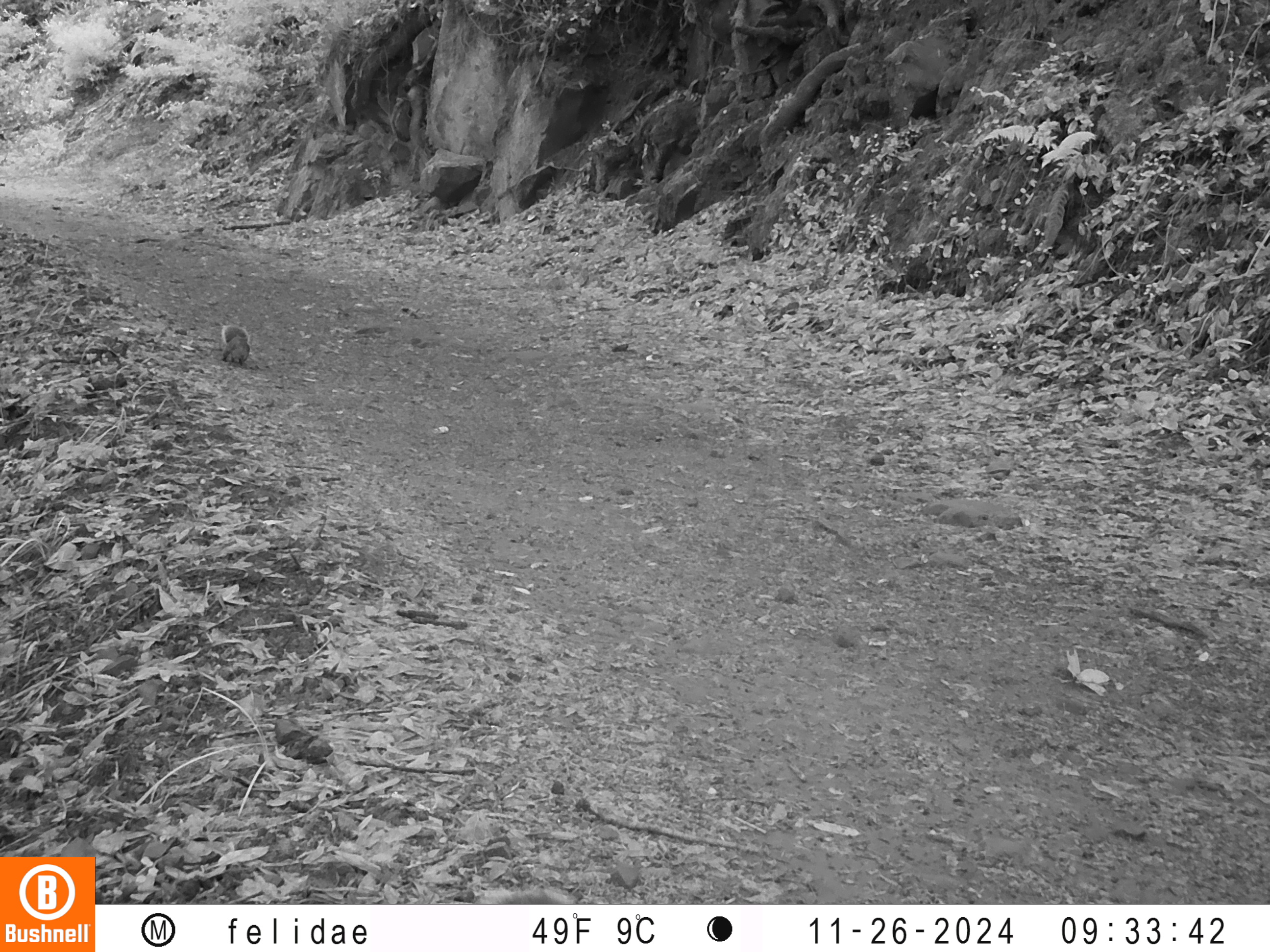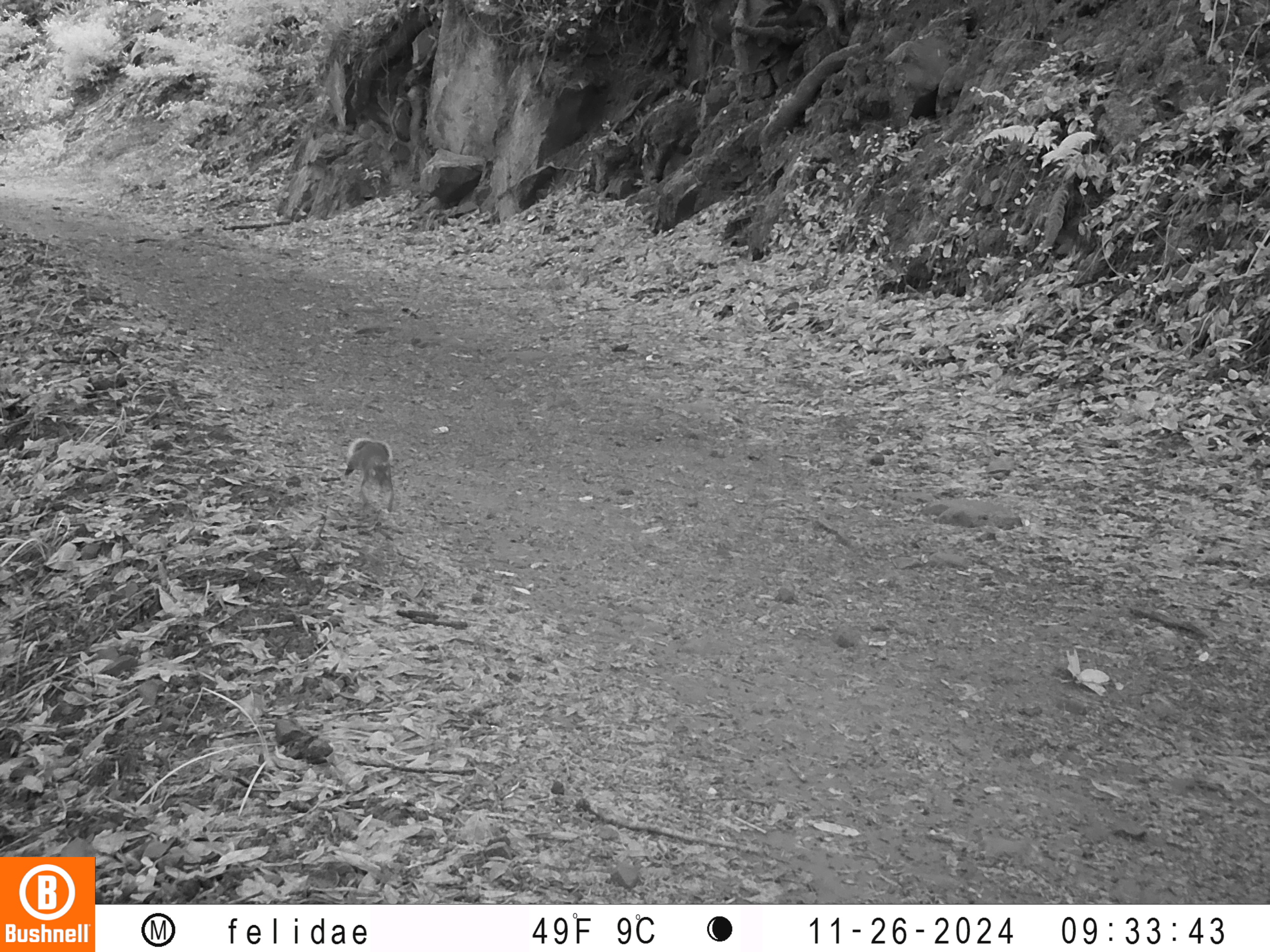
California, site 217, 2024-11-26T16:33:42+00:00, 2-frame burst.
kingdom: Animalia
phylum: Chordata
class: Mammalia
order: Rodentia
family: Sciuridae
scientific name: Sciuridae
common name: squirrel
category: unknown squirrel